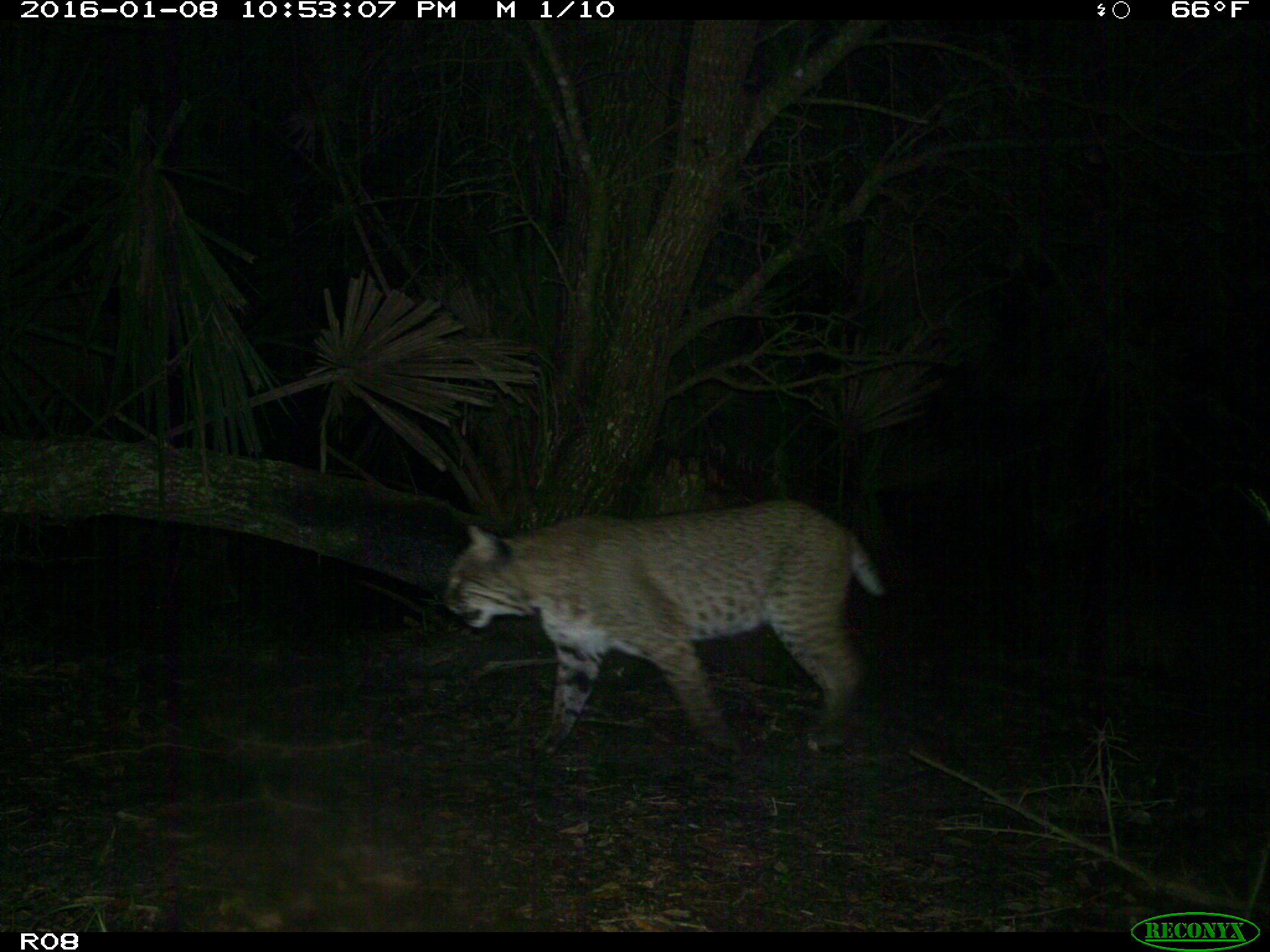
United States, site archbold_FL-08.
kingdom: Animalia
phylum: Chordata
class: Mammalia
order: Carnivora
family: Felidae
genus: Lynx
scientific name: Lynx rufus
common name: bobcat